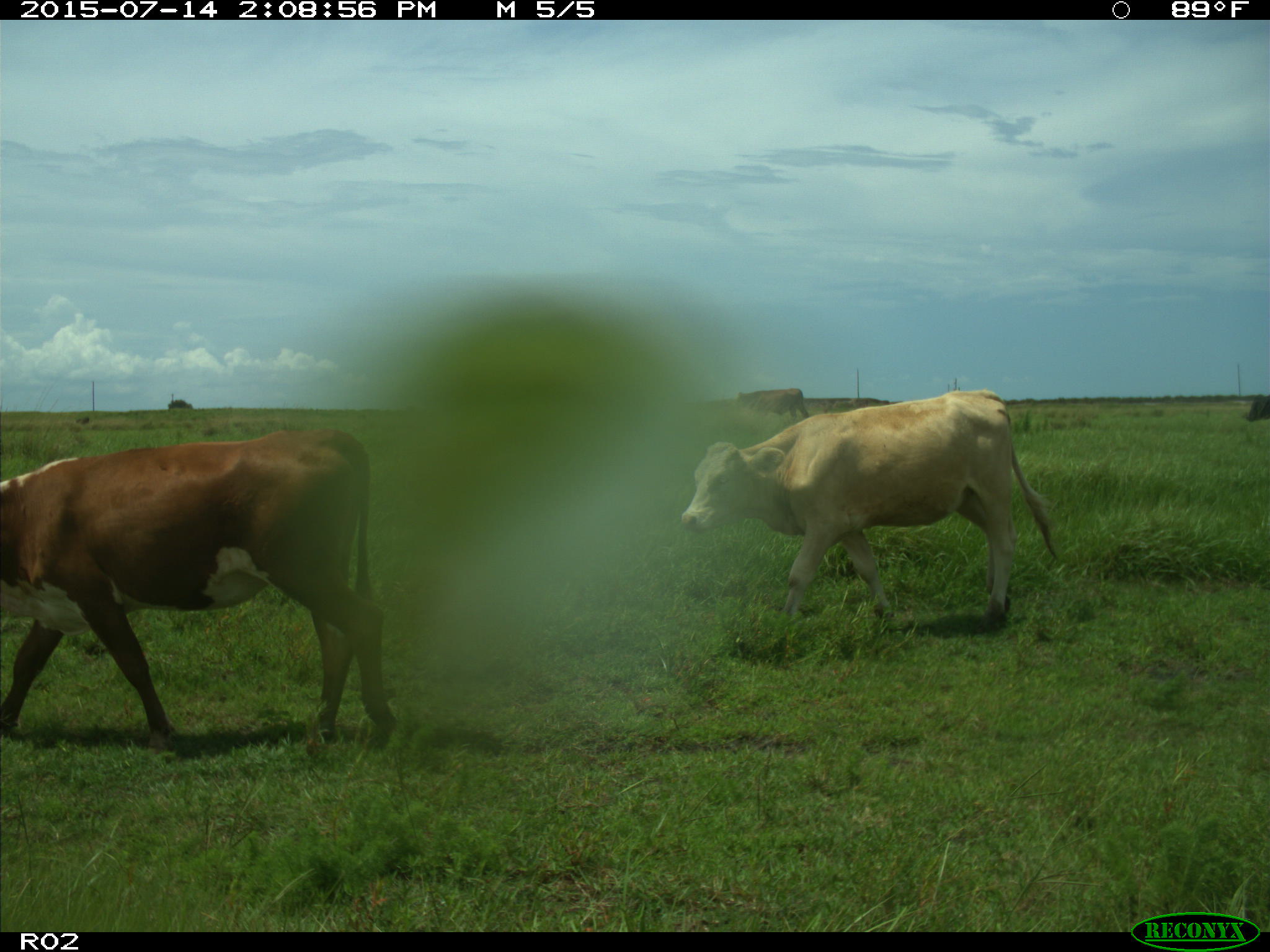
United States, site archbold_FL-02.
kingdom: Animalia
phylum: Chordata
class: Mammalia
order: Artiodactyla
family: Bovidae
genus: Bos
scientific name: Bos taurus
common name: domestic cow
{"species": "Bos taurus (domestic cow)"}